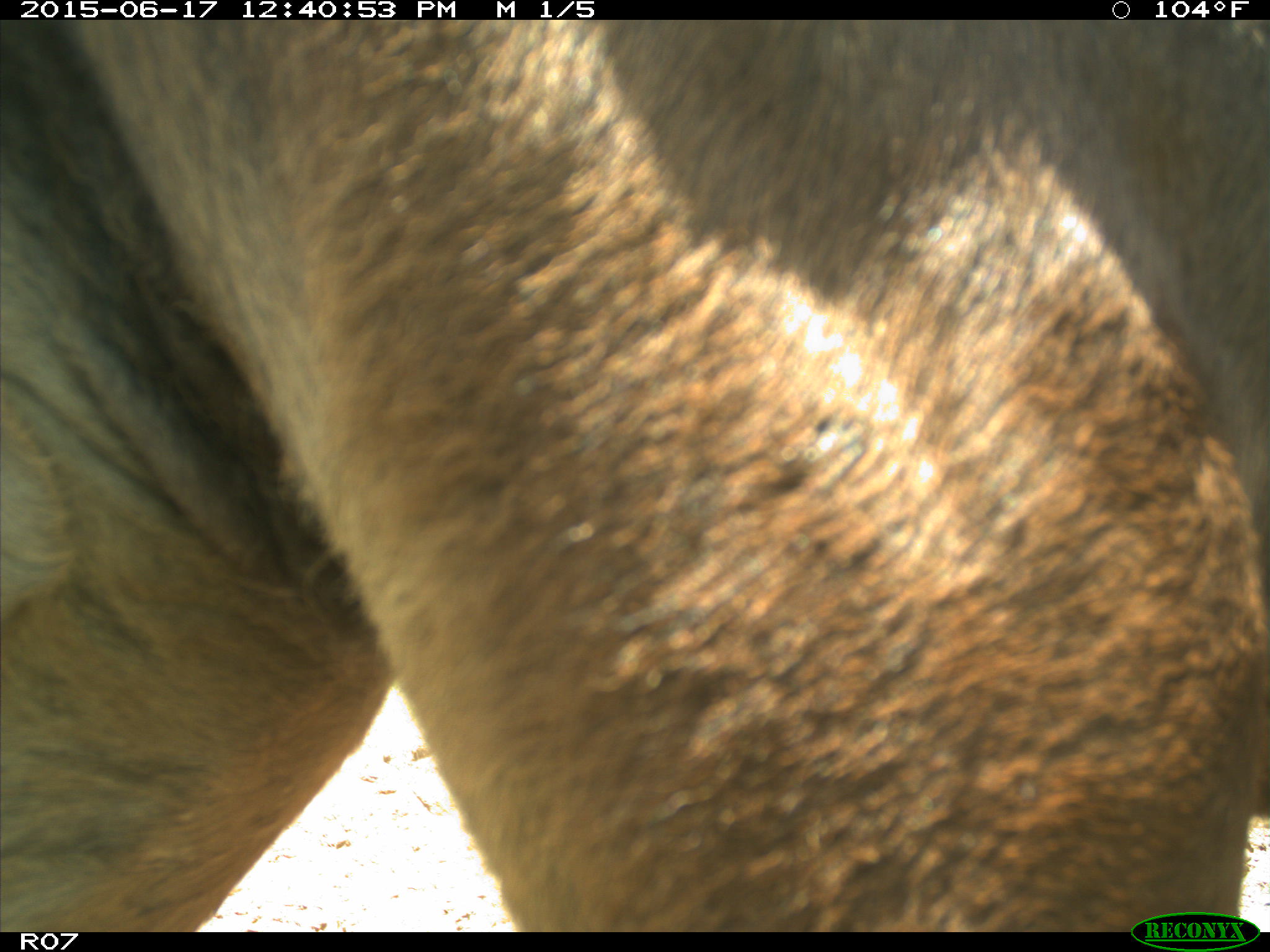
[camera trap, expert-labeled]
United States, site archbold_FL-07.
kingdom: Animalia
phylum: Chordata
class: Mammalia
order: Artiodactyla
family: Bovidae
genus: Bos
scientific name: Bos taurus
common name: domestic cow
Bos taurus (domestic cow).